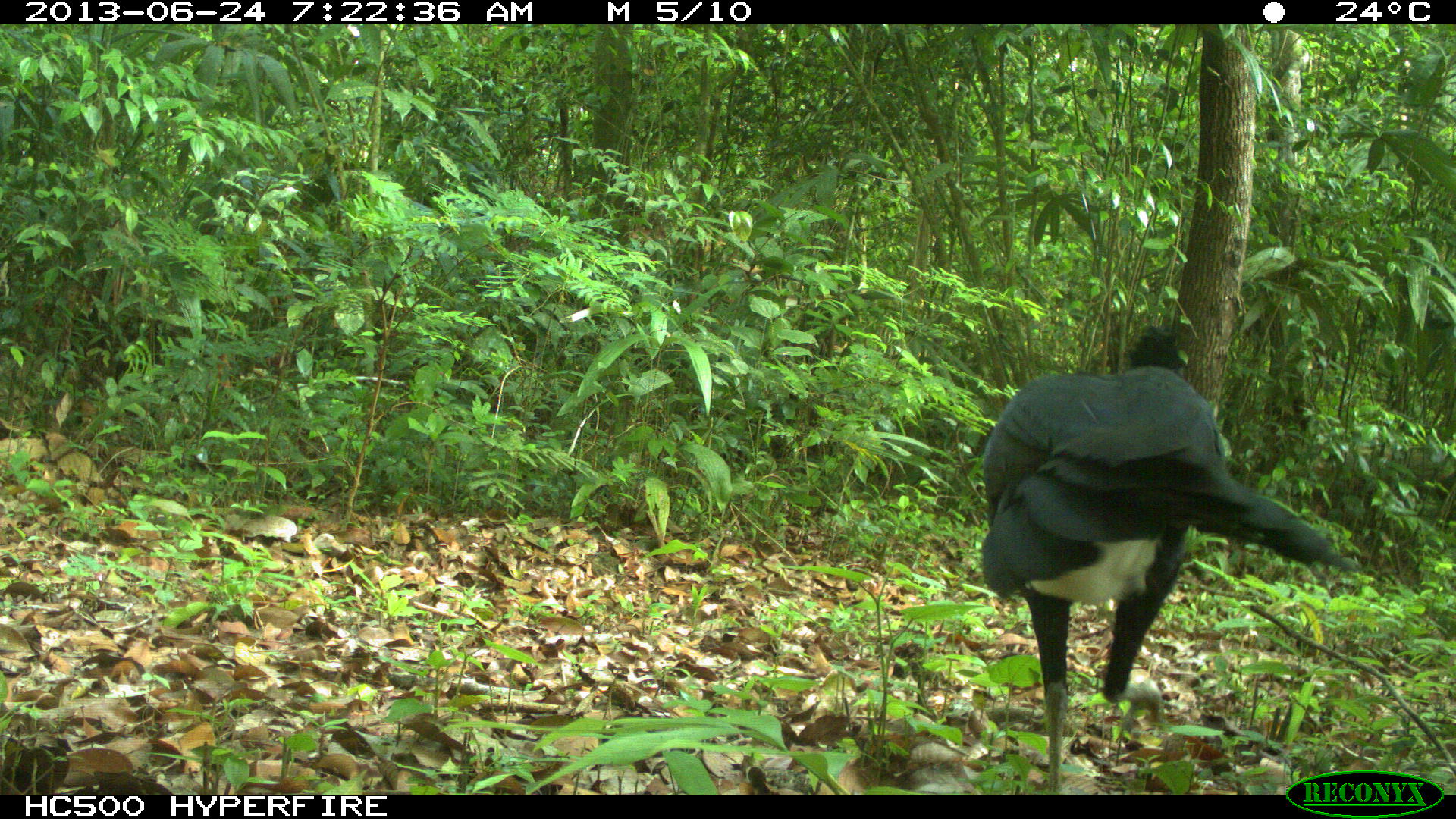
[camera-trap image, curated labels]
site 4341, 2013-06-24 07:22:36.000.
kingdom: Animalia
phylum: Chordata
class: Aves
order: Galliformes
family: Cracidae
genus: Crax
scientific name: Crax rubra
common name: great curassow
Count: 1.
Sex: male.